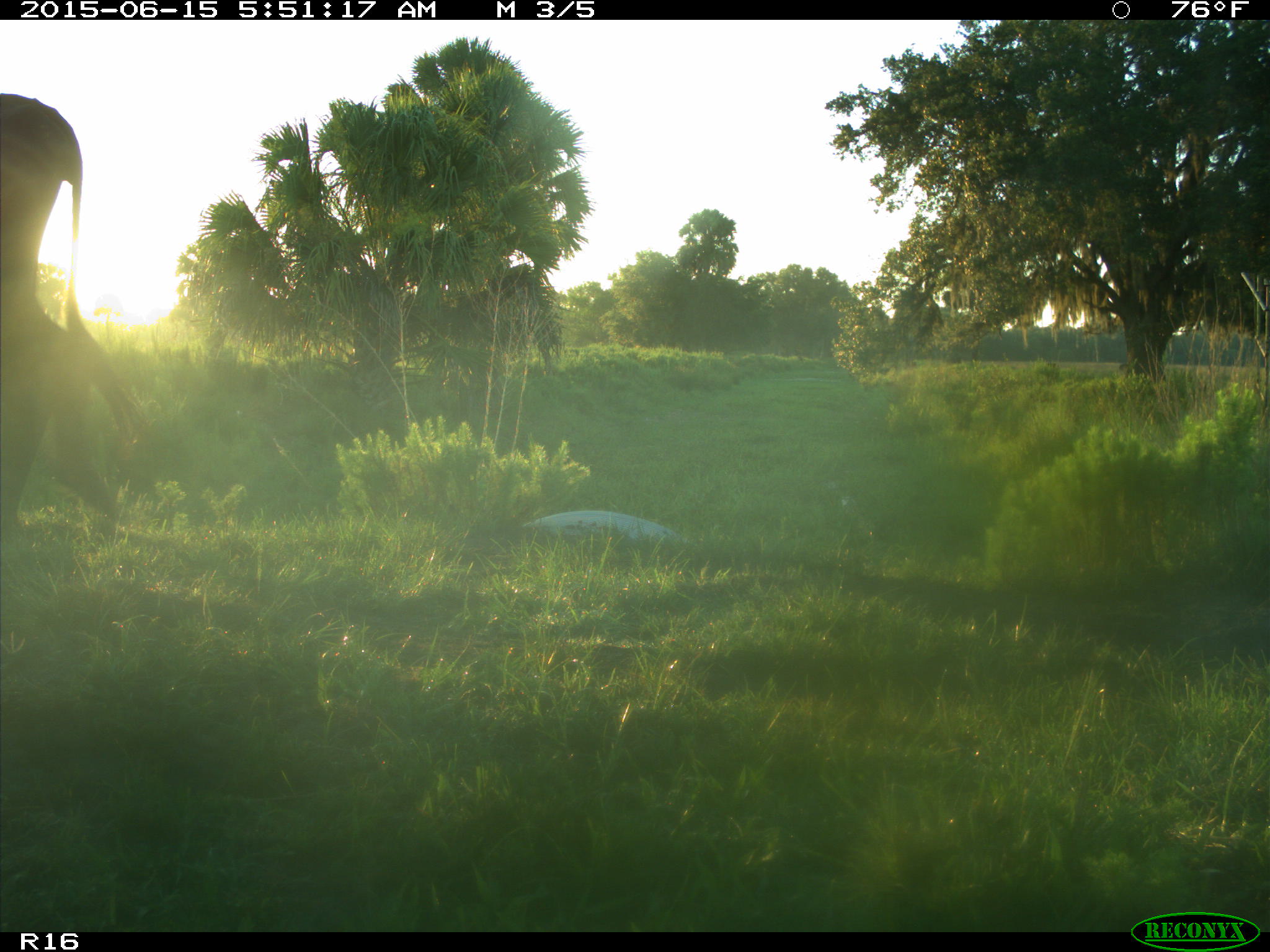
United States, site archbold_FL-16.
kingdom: Animalia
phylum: Chordata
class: Mammalia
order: Artiodactyla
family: Bovidae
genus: Bos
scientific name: Bos taurus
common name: domestic cow